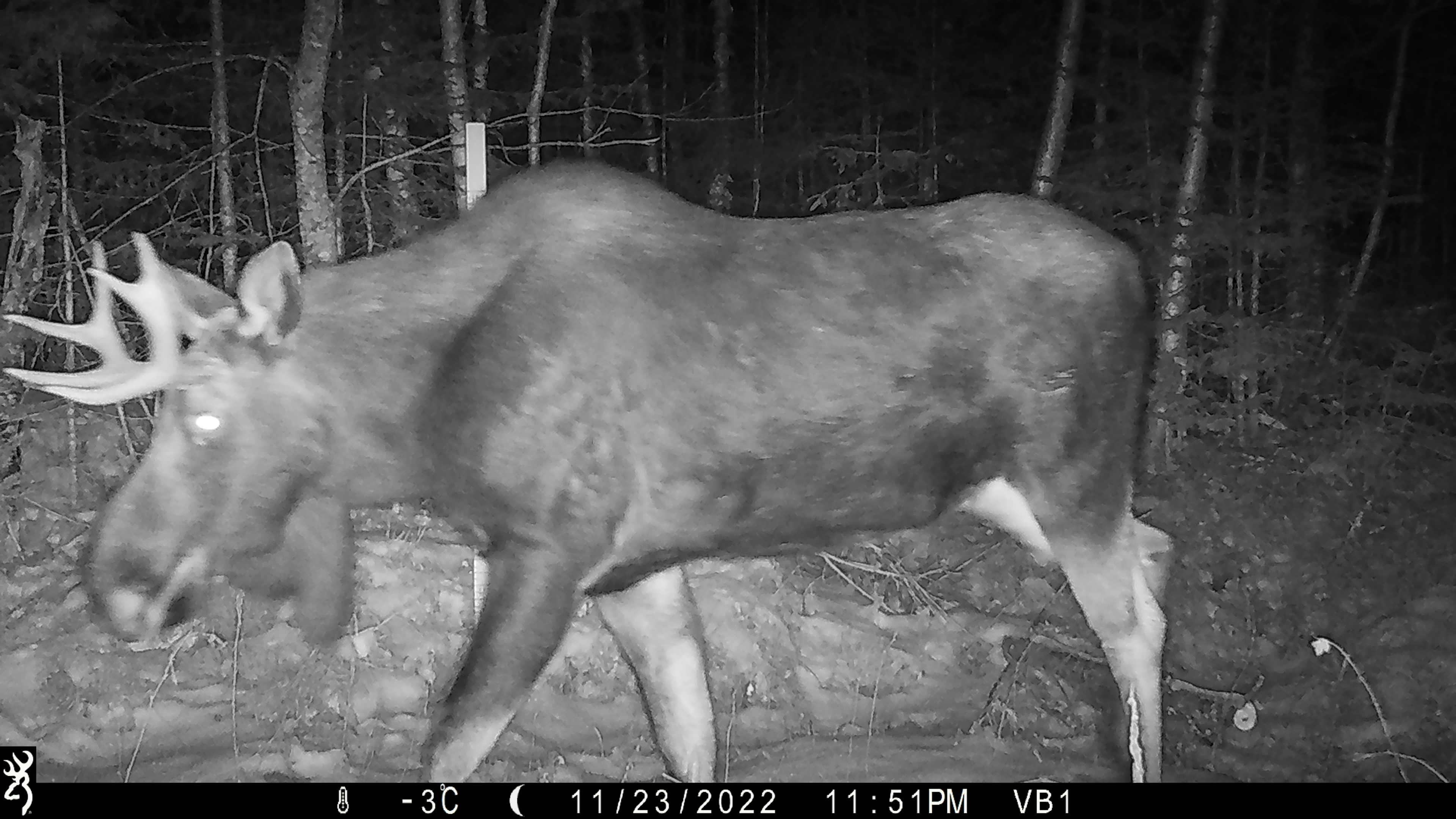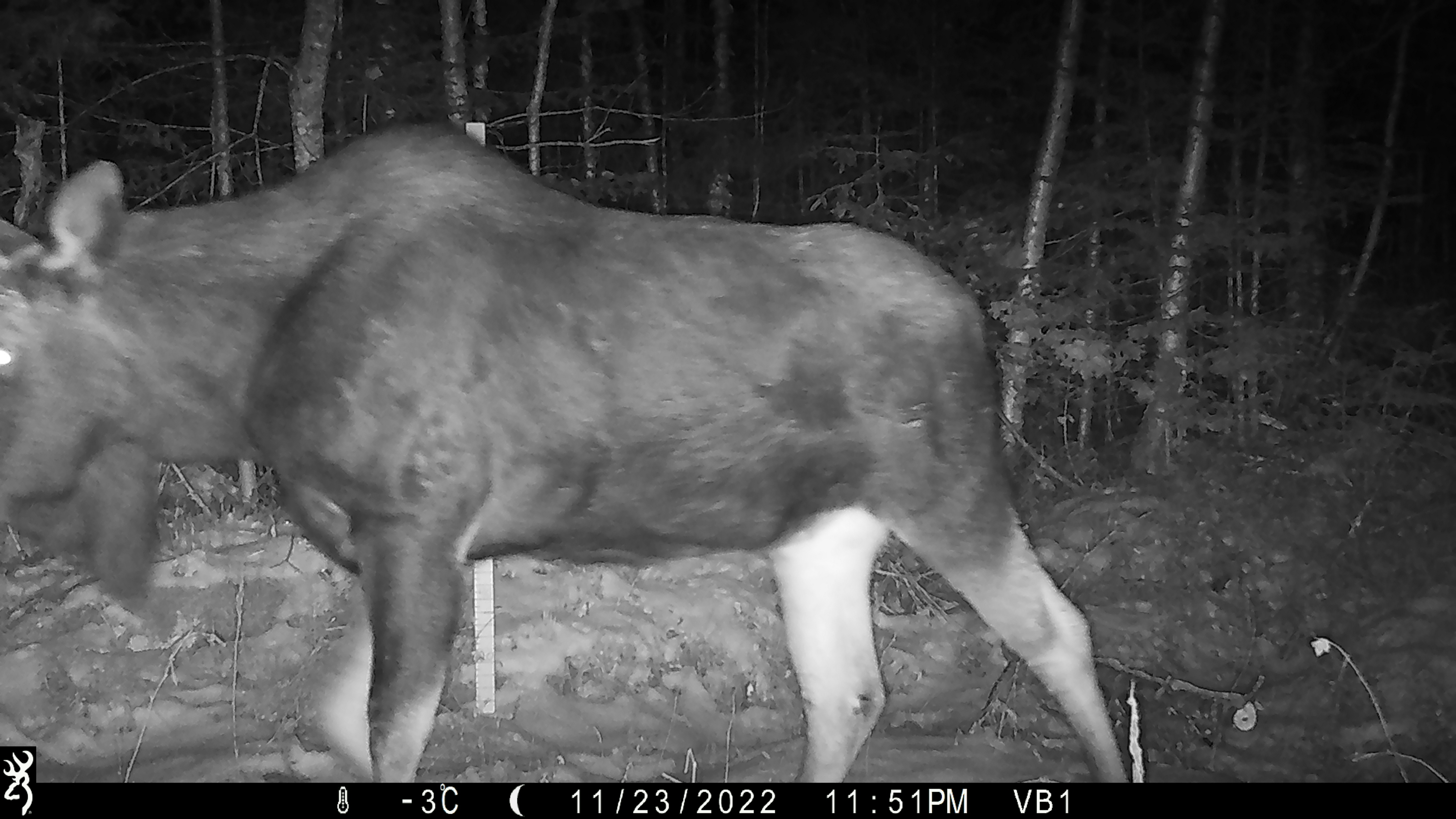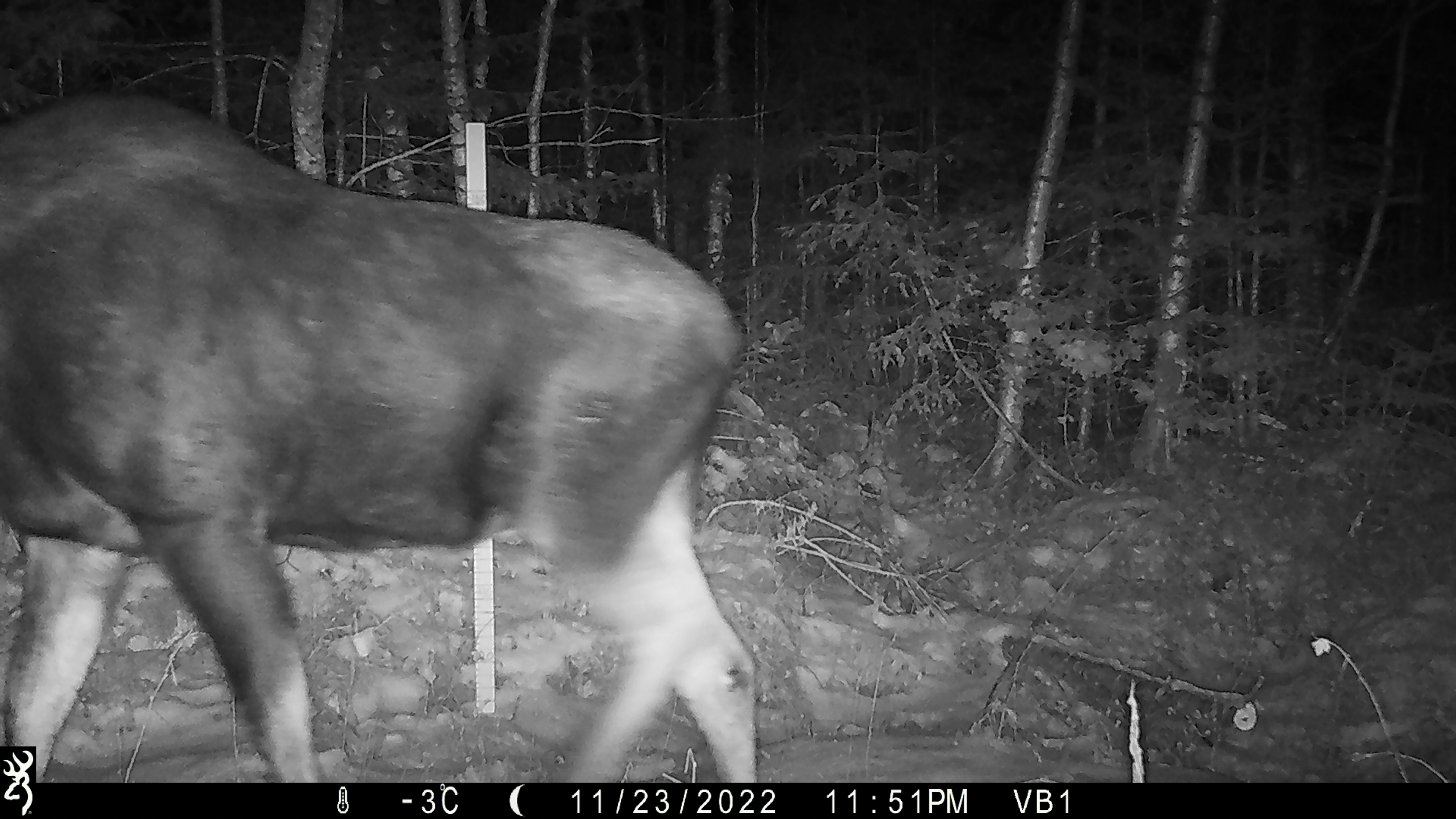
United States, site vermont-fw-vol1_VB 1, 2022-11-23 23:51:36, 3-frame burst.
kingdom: Animalia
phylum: Chordata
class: Mammalia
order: Artiodactyla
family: Cervidae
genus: Alces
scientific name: Alces alces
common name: moose